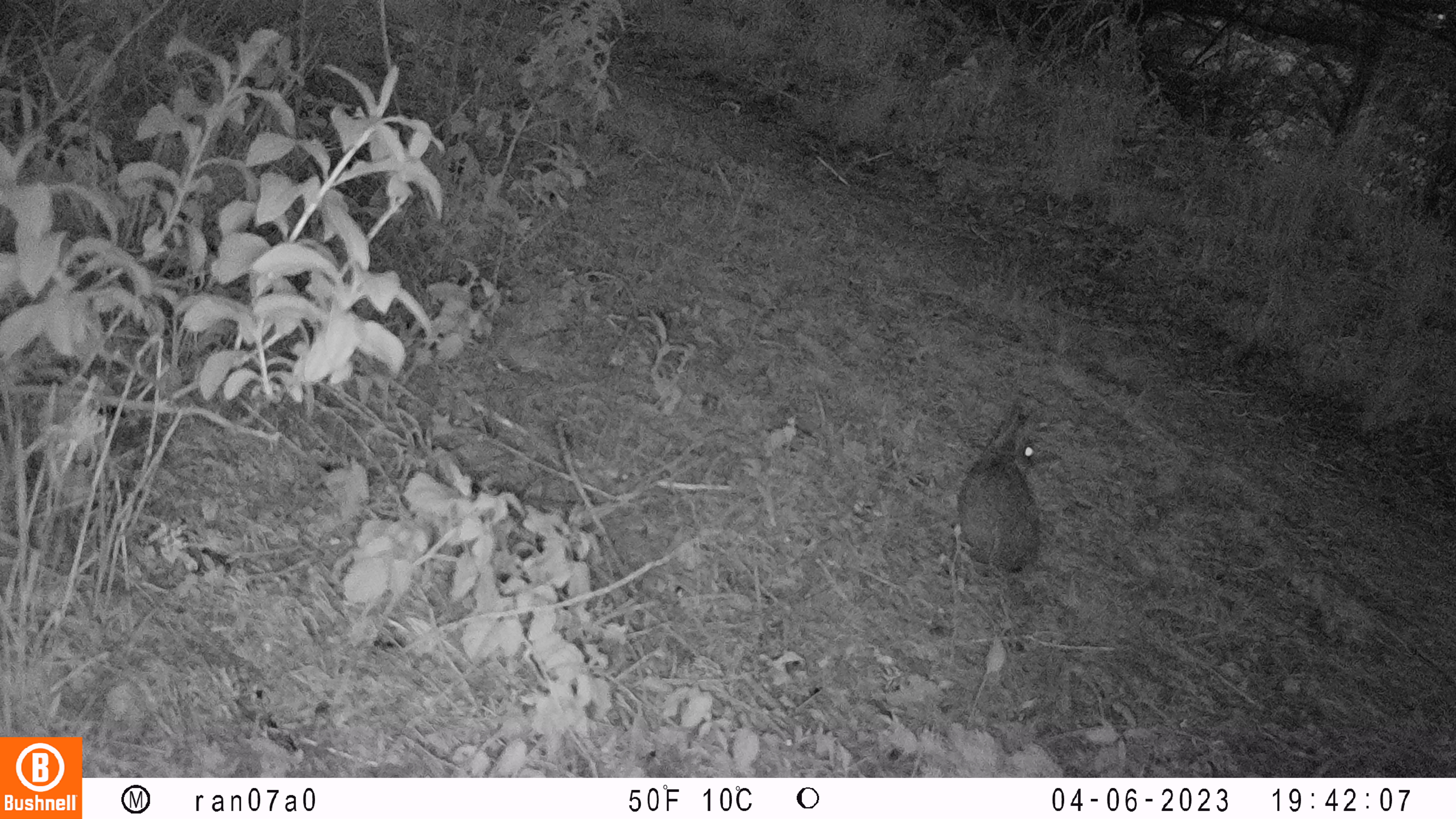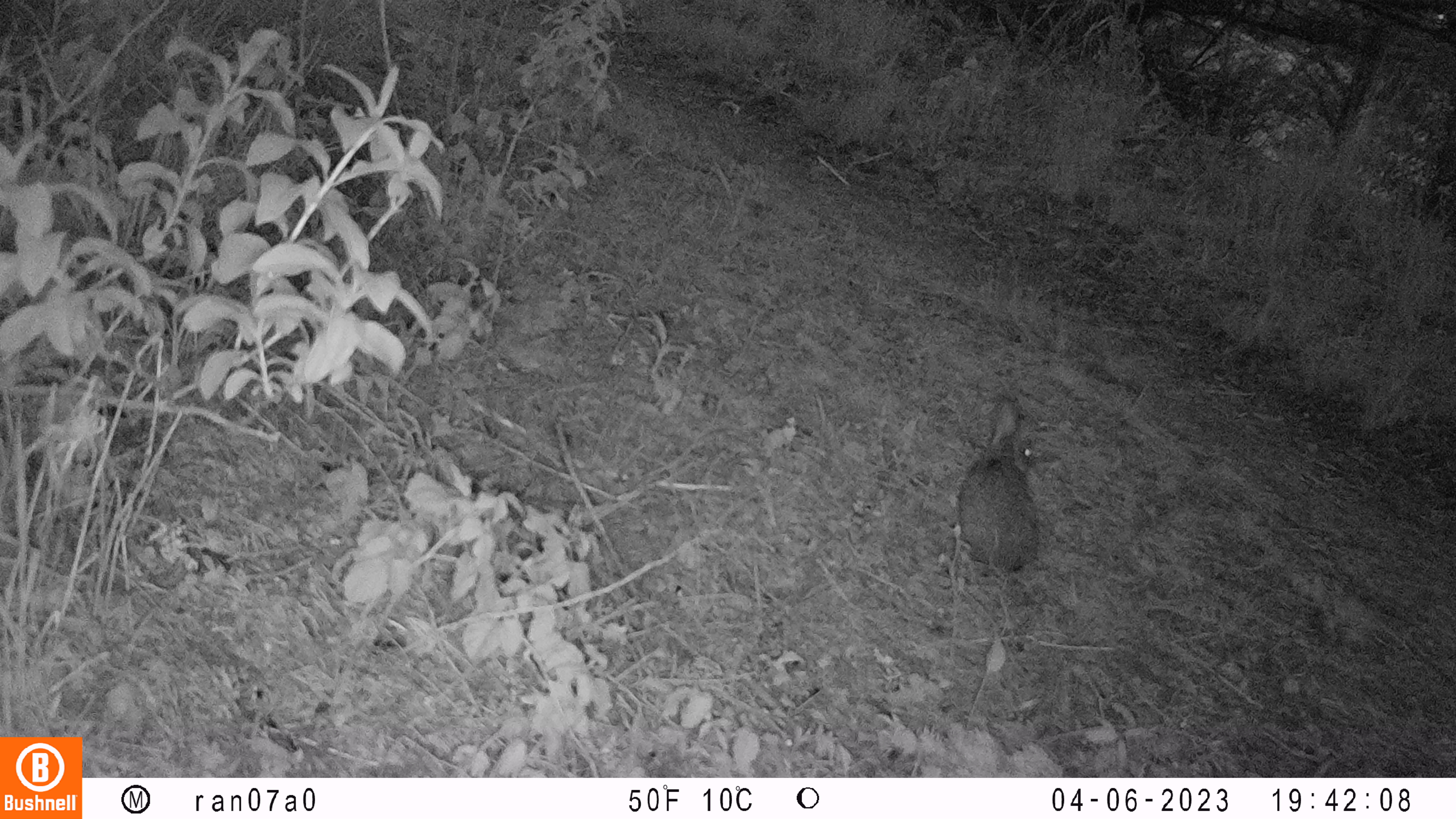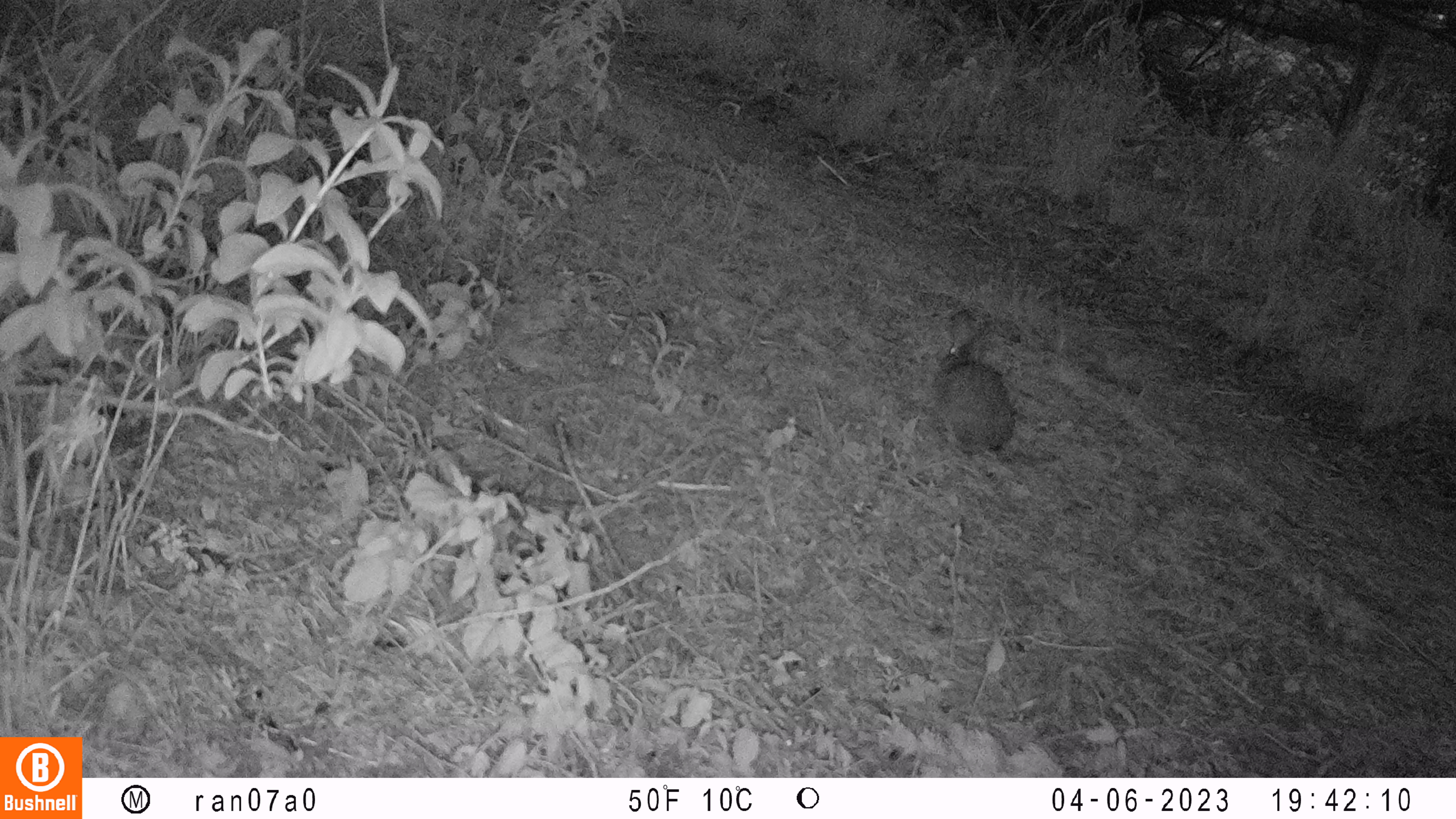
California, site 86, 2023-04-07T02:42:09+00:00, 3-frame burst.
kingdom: Animalia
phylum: Chordata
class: Mammalia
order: Lagomorpha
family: Leporidae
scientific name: Leporidae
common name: rabbit